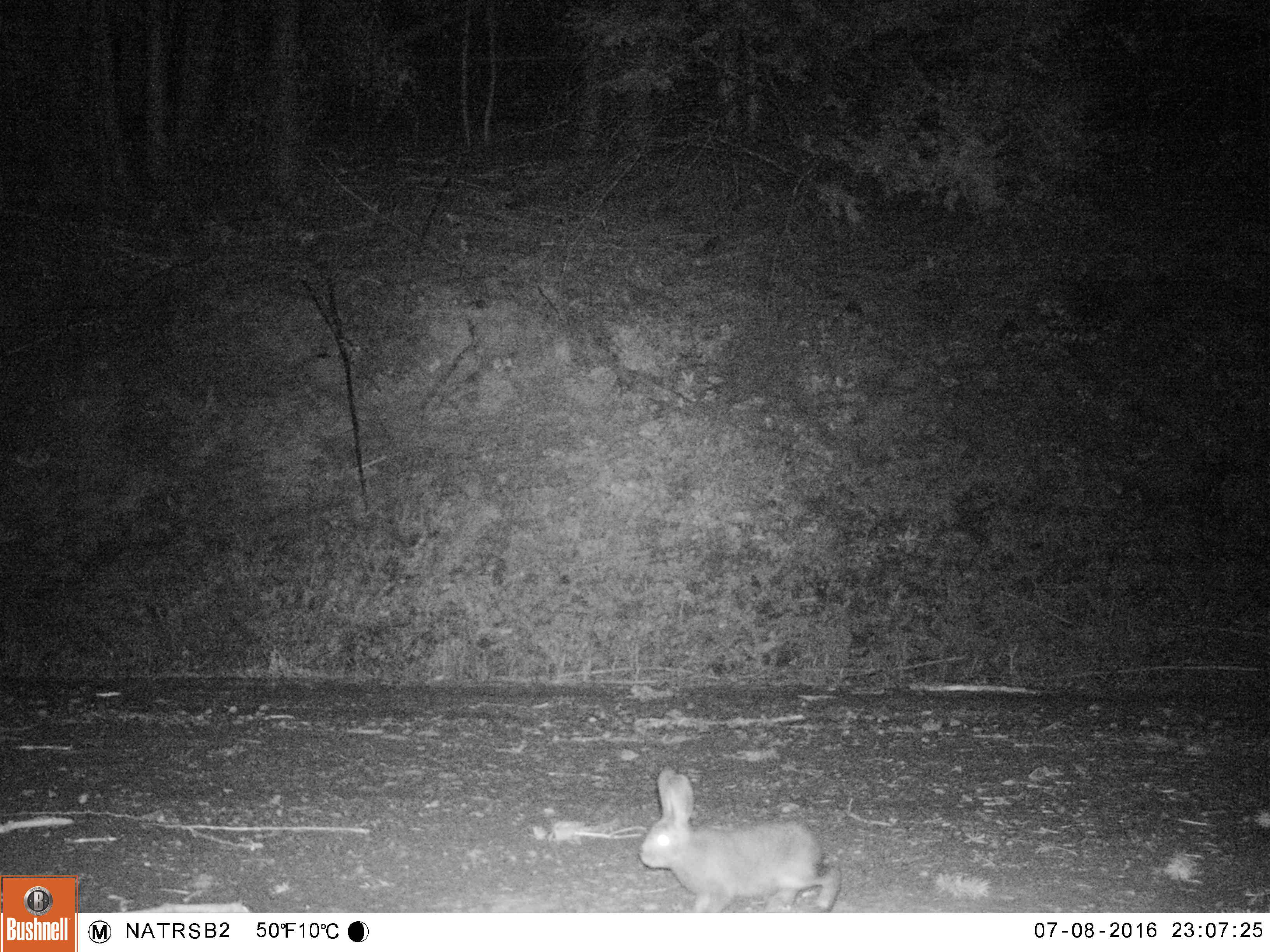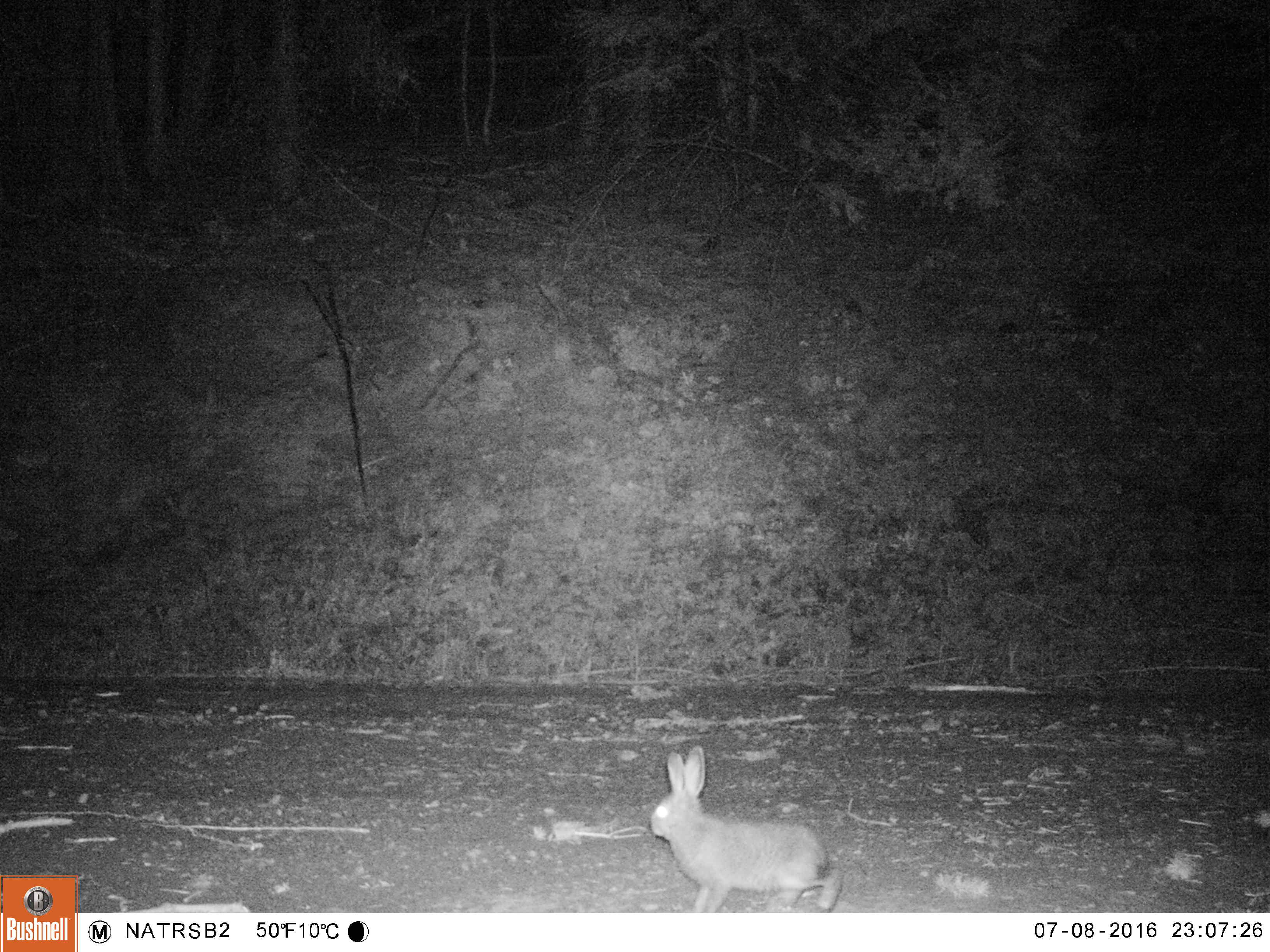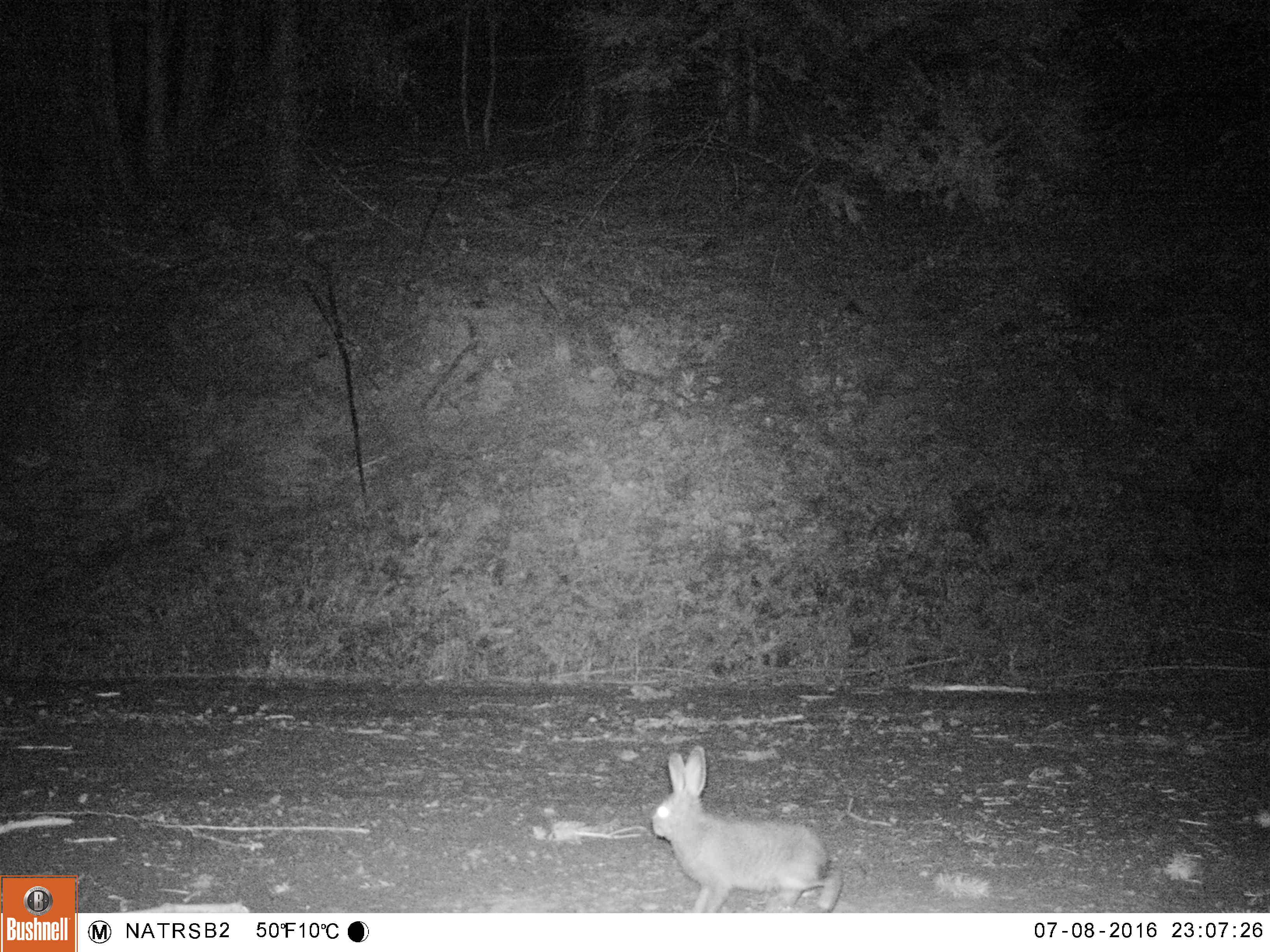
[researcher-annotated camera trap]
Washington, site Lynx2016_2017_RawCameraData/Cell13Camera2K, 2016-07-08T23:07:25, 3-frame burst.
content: unidentified animal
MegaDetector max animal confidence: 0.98